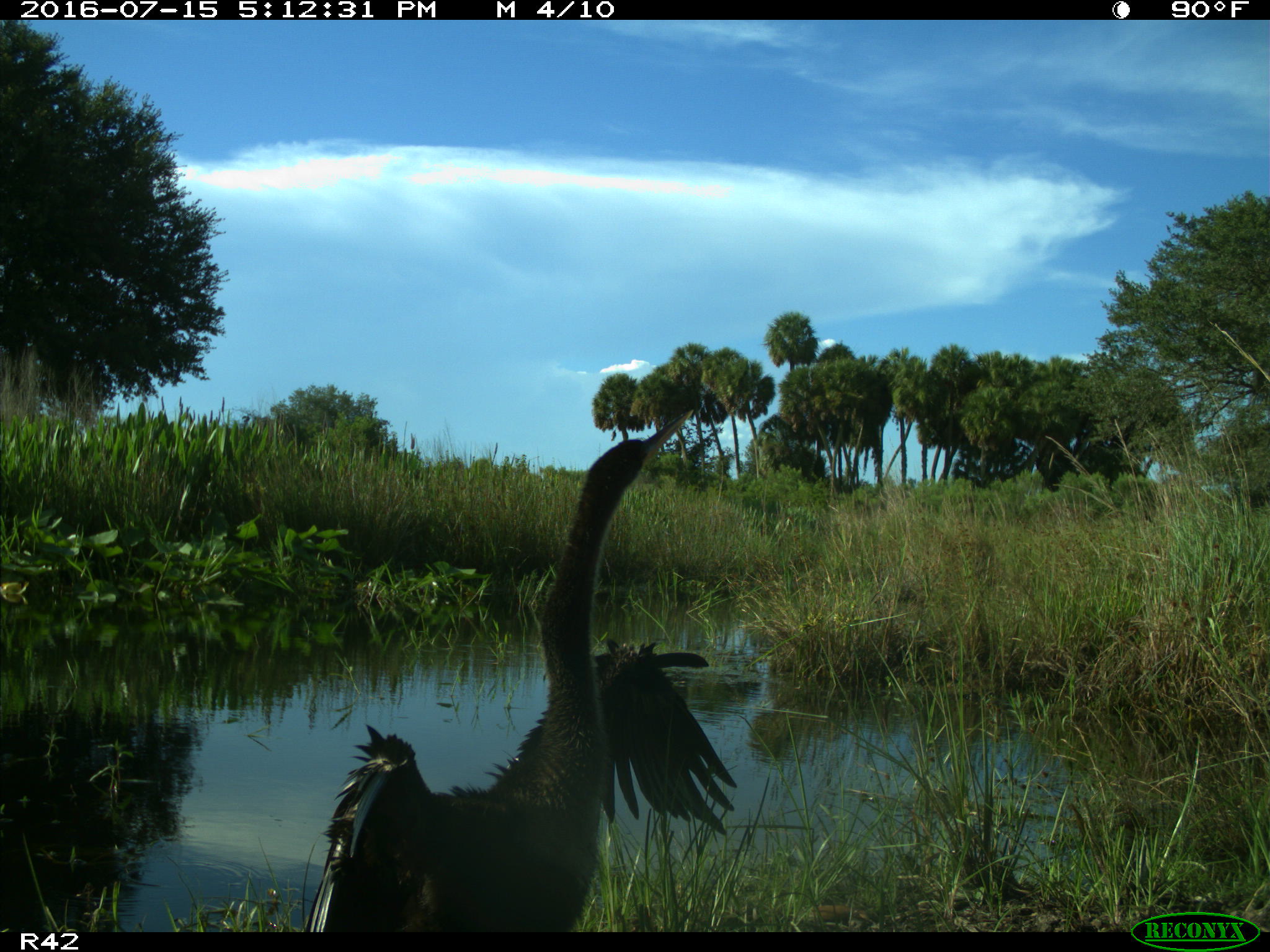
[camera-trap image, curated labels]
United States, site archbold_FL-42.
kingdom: Animalia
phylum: Chordata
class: Aves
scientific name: Aves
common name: birds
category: unidentified bird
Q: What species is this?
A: Unidentified bird (birds) (Aves).